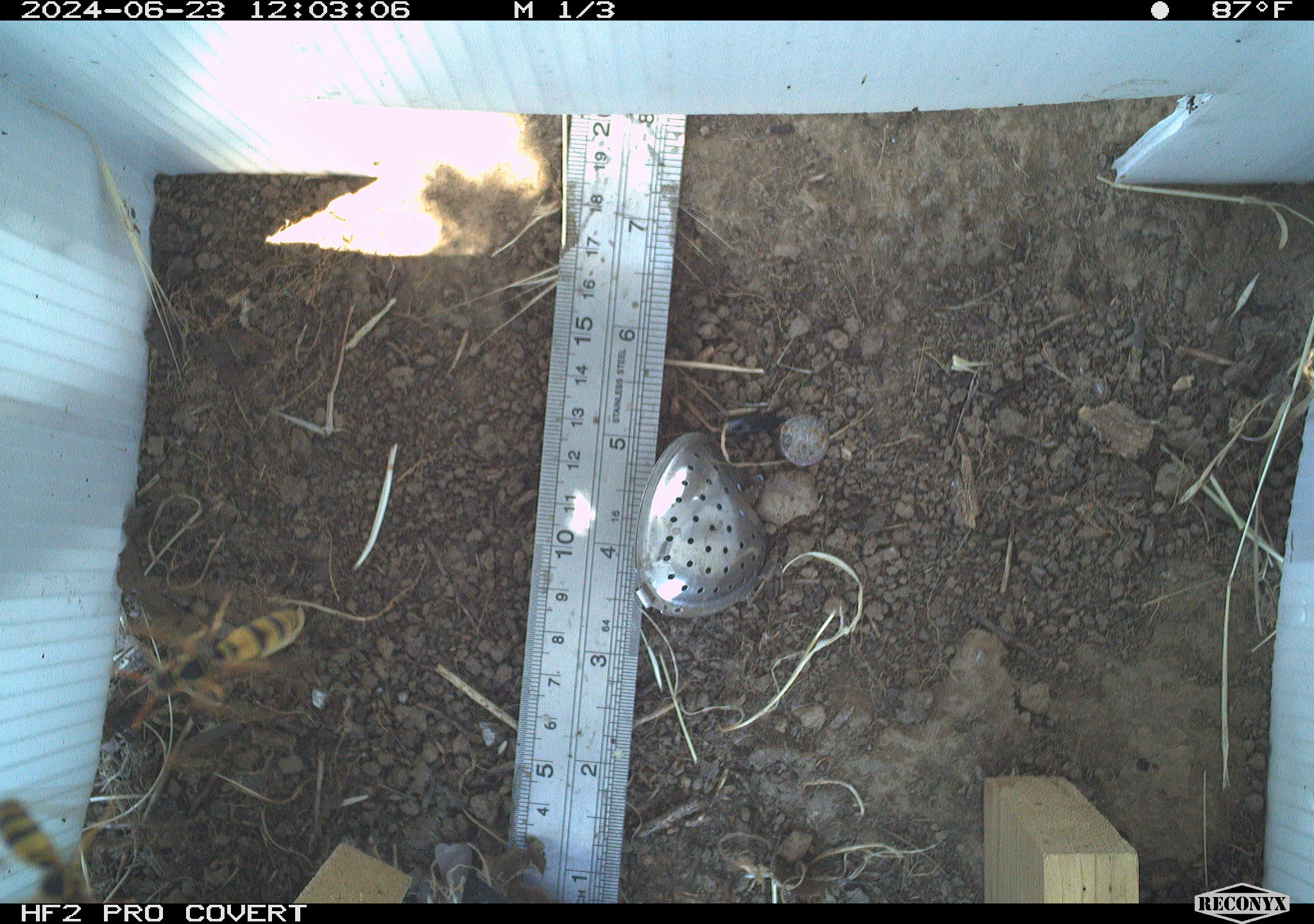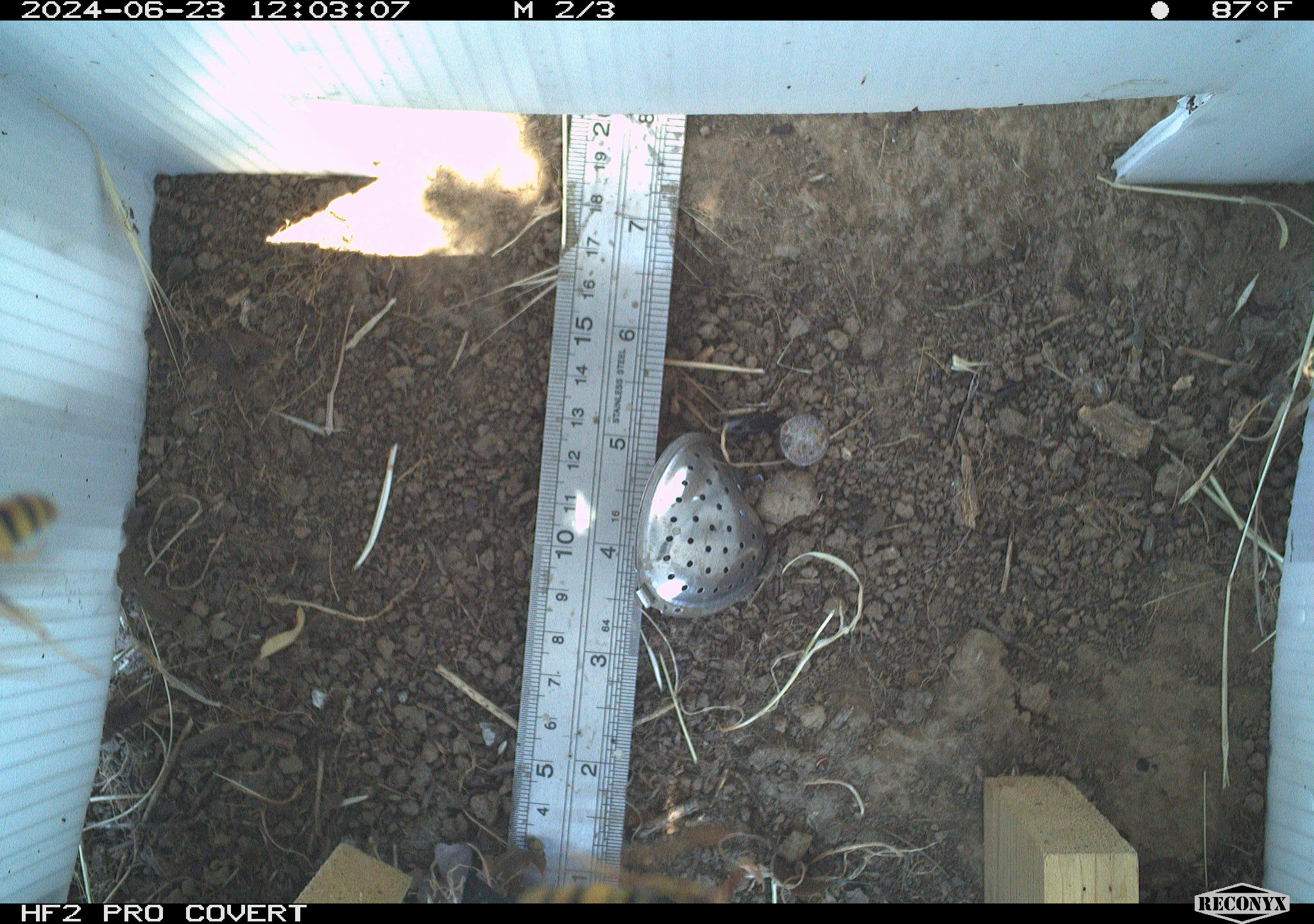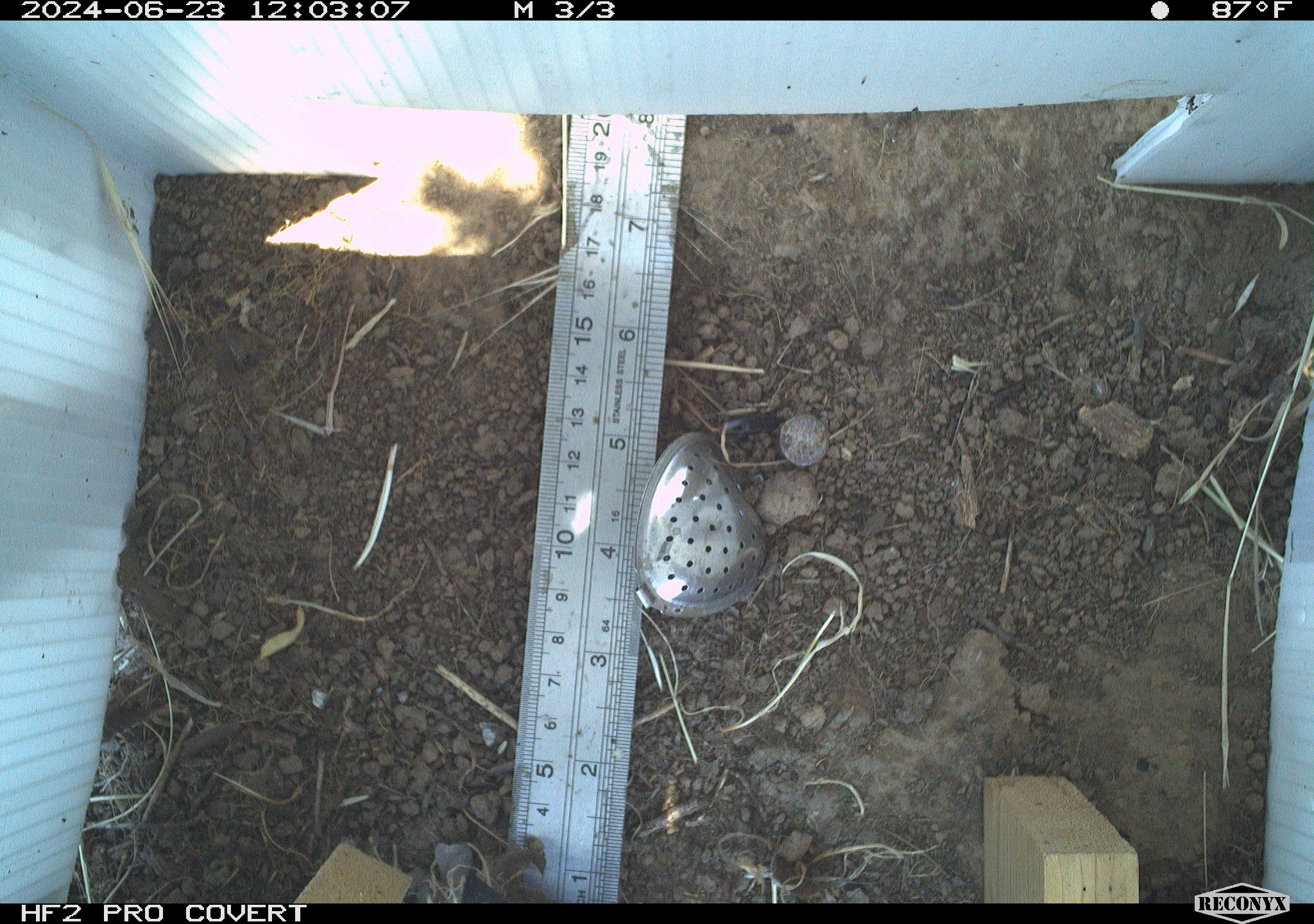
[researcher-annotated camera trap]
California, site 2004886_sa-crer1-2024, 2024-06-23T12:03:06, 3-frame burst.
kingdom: Animalia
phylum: Arthropoda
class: Insecta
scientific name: Insecta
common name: insect